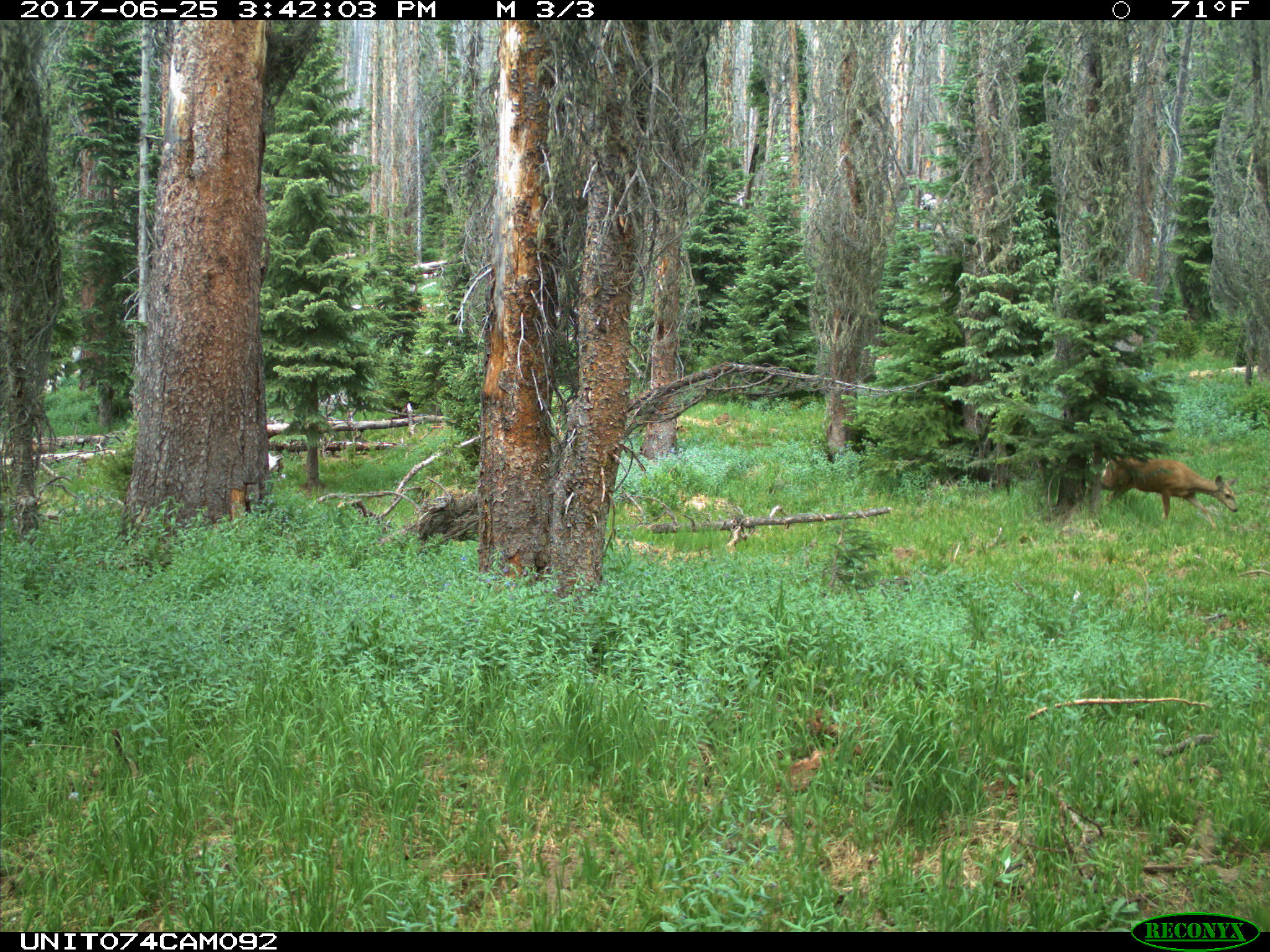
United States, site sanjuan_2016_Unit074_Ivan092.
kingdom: Animalia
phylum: Chordata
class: Mammalia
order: Artiodactyla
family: Cervidae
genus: Odocoileus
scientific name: Odocoileus hemionus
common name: mule deer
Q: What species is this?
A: Odocoileus hemionus (mule deer).